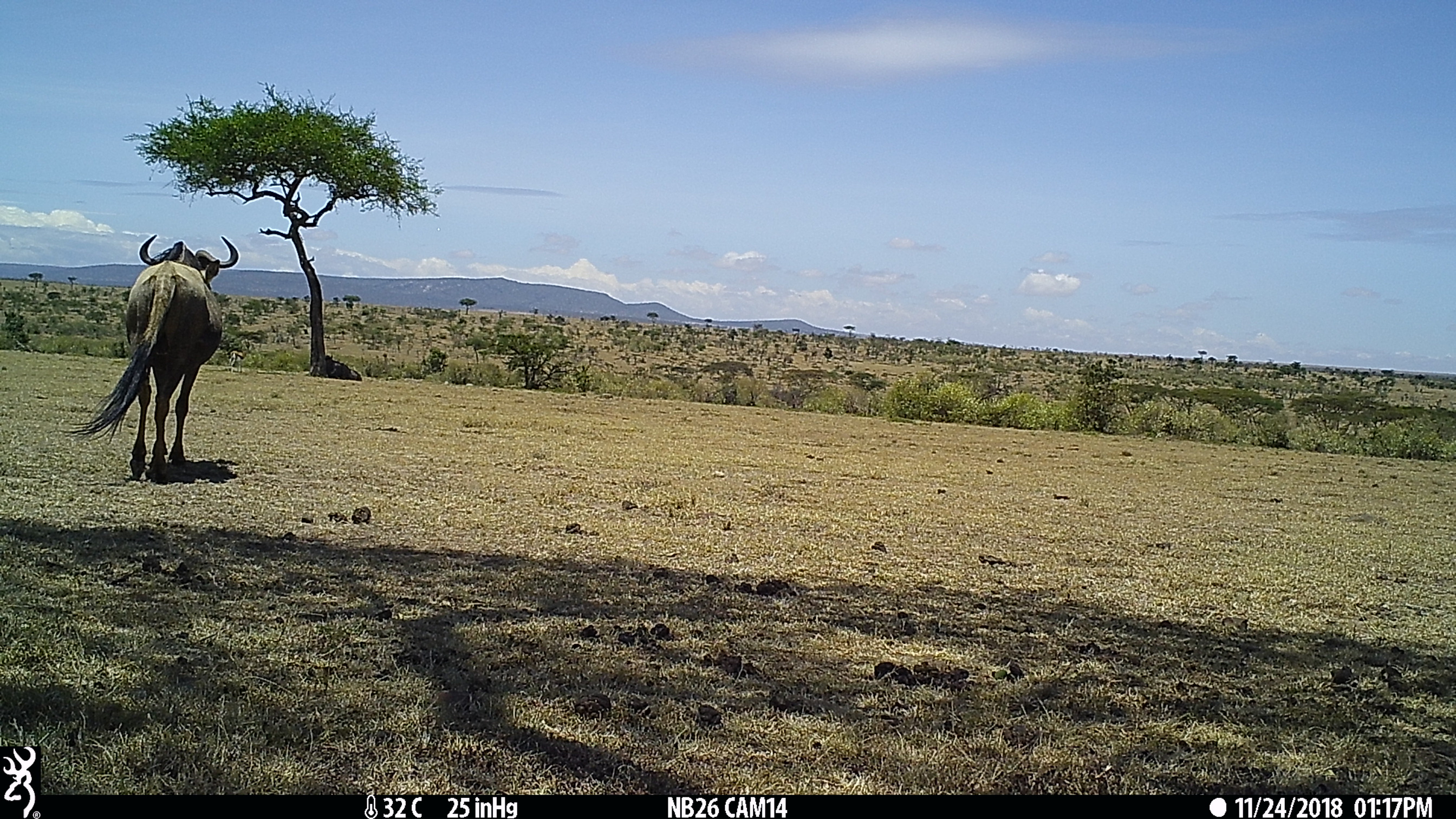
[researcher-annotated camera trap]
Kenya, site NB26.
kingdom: Animalia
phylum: Chordata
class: Mammalia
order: Artiodactyla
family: Bovidae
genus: Connochaetes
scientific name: Connochaetes taurinus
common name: blue wildebeest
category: wildebeest